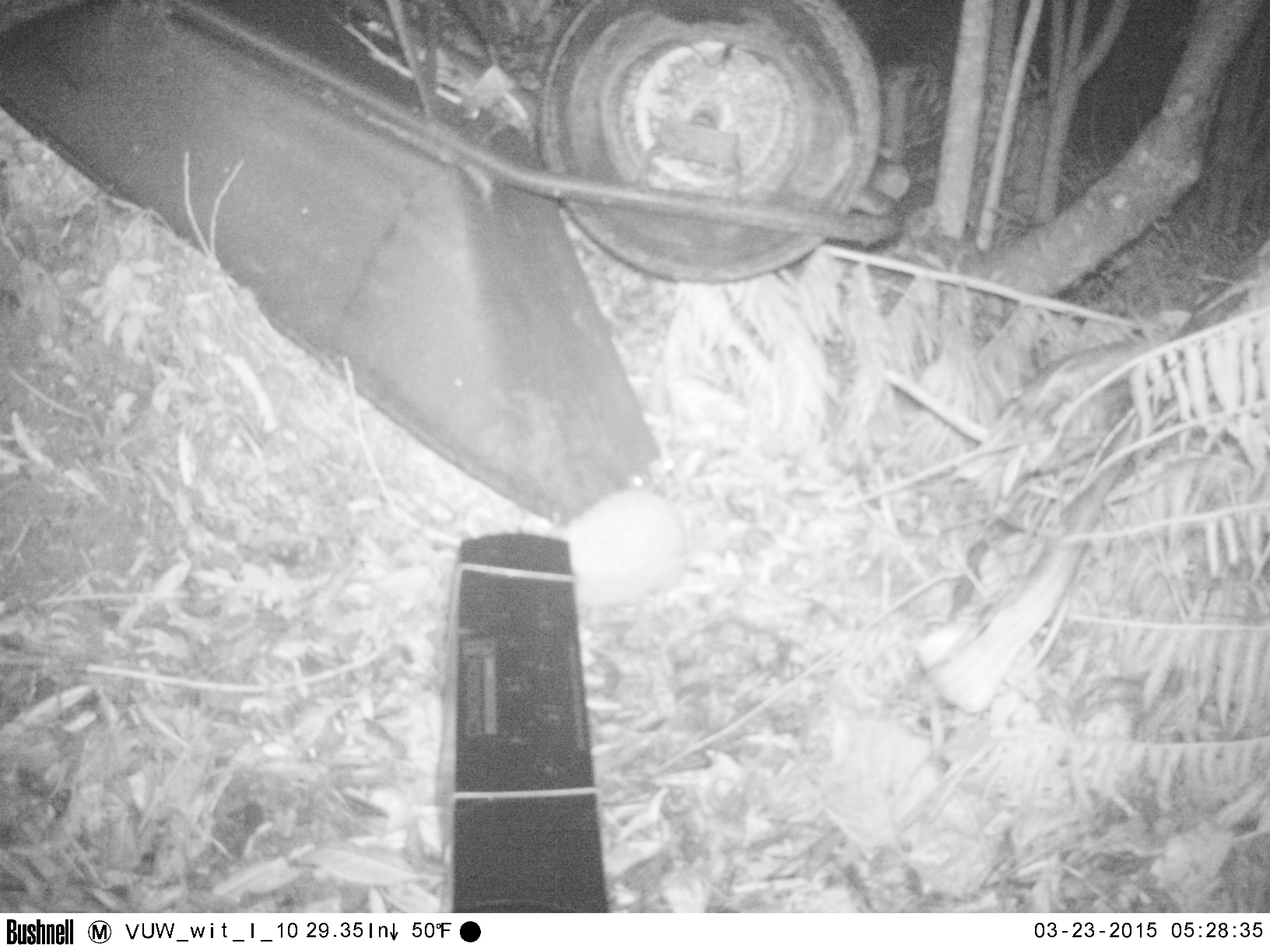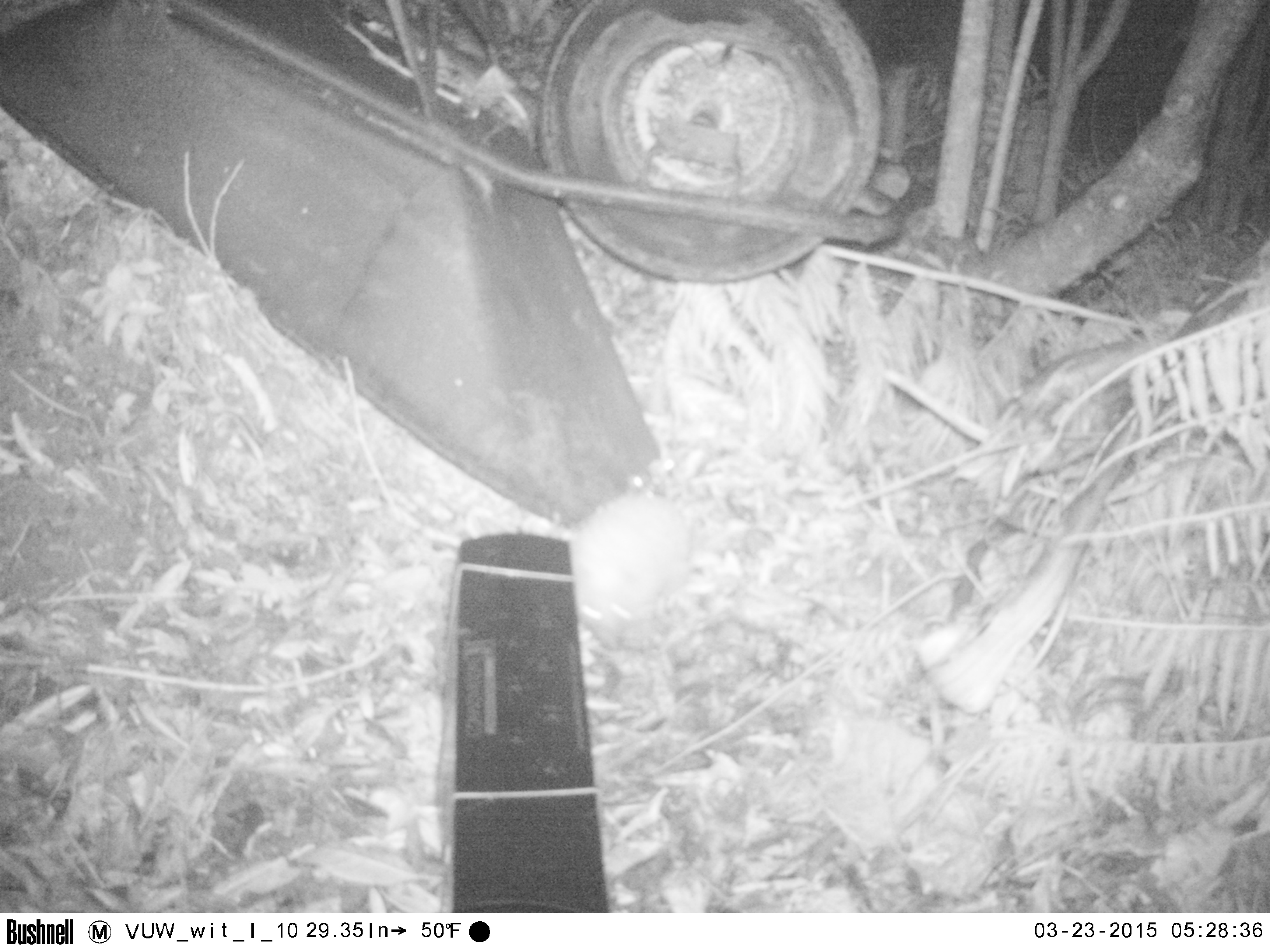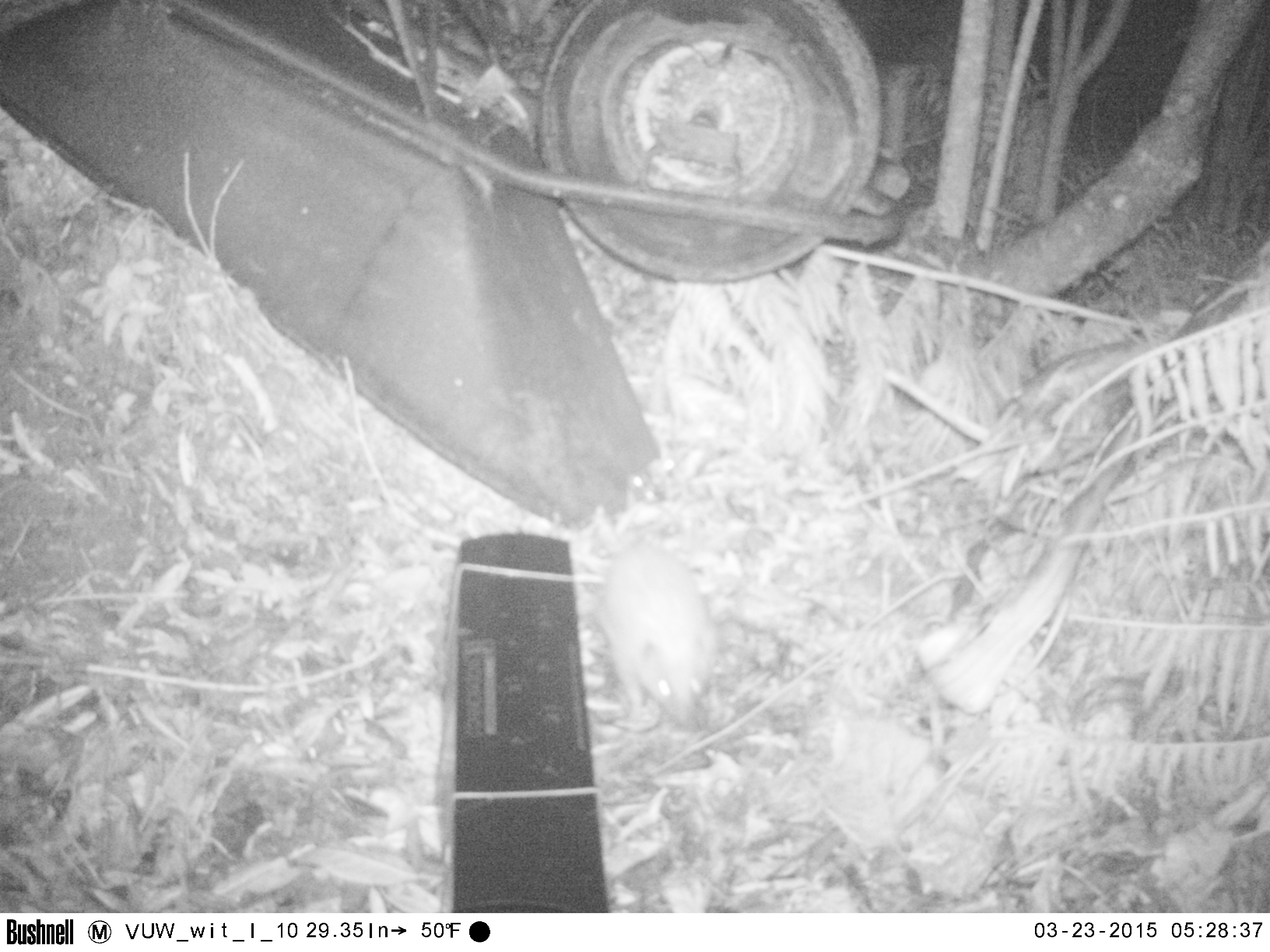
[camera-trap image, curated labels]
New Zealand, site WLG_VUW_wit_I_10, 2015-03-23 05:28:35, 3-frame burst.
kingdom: Animalia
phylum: Chordata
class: Mammalia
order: Eulipotyphla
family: Erinaceidae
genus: Erinaceus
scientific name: Erinaceus europaeus europaeus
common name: european hedgehog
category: hedgehog